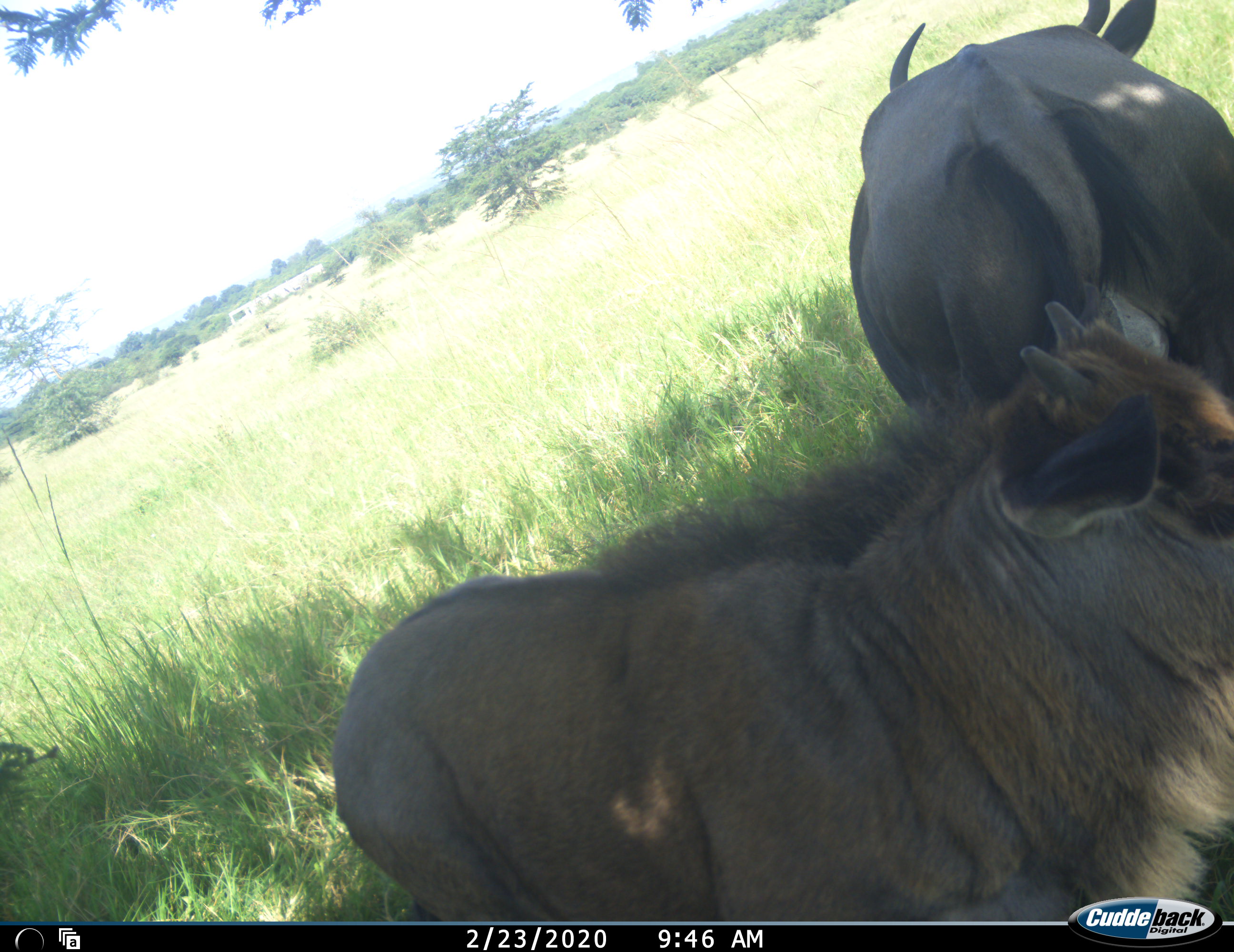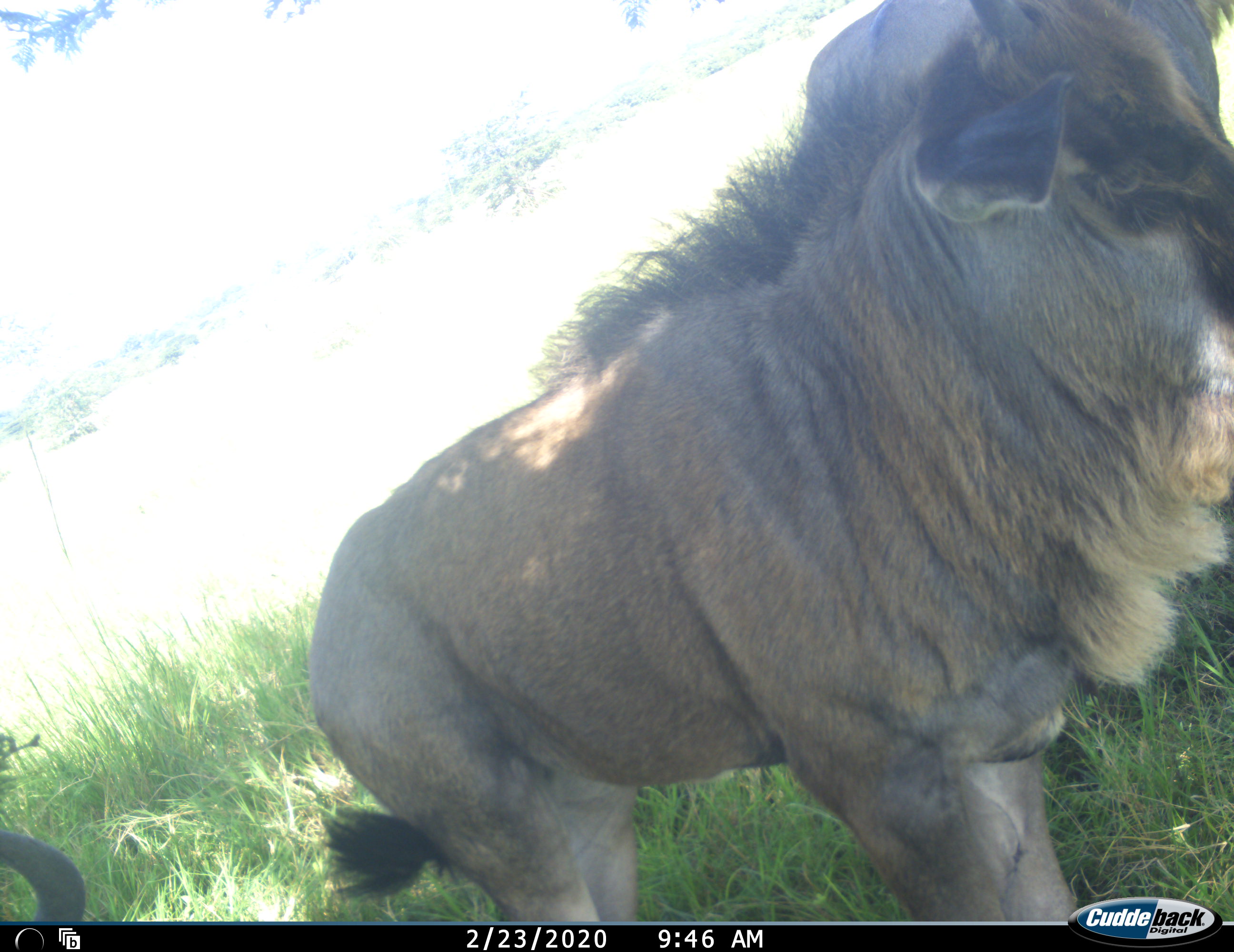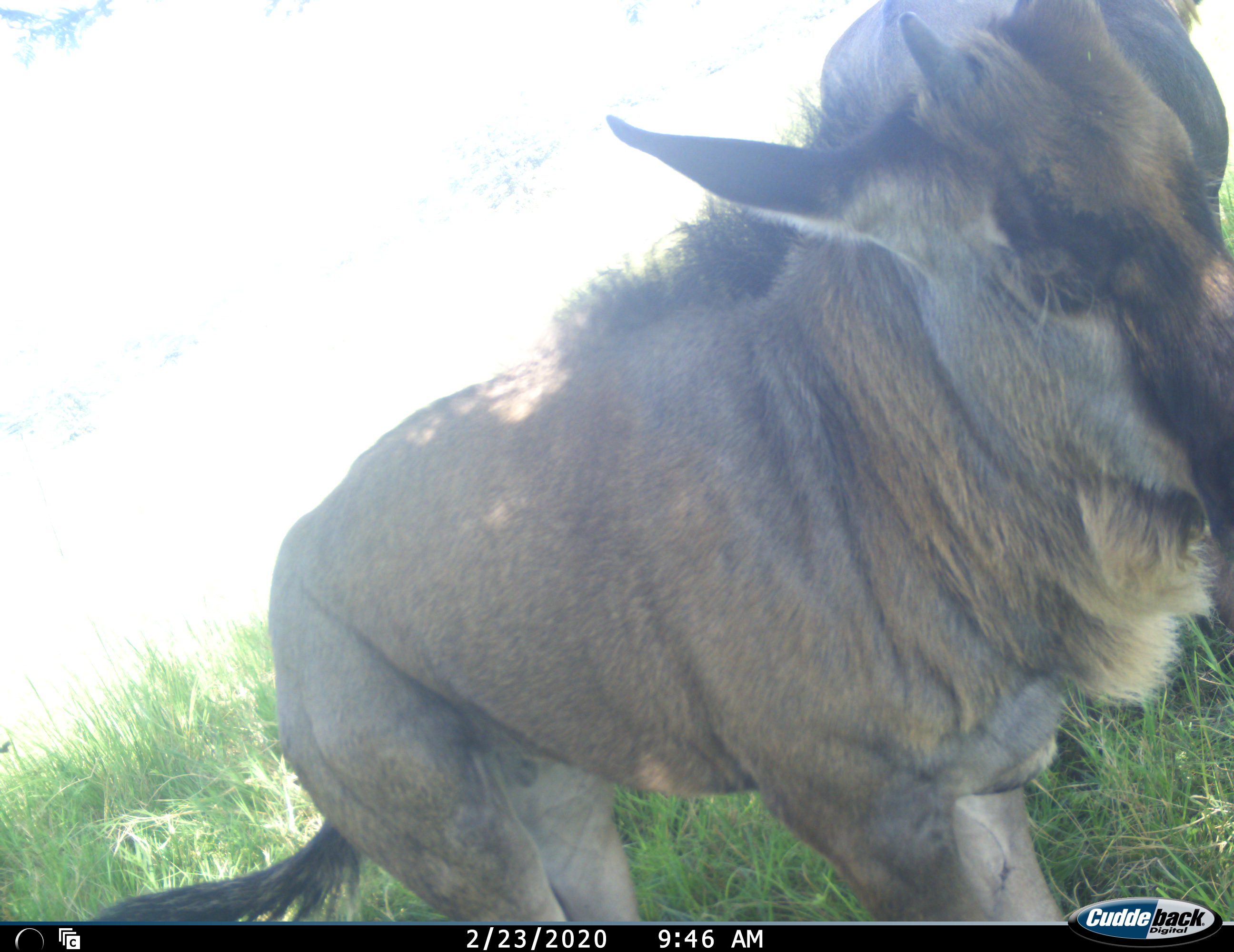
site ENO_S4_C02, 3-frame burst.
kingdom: Animalia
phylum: Chordata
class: Mammalia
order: Artiodactyla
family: Bovidae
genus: Connochaetes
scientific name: Connochaetes taurinus taurinus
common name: blue wildebeest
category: wildebeestblue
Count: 2.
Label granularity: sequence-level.